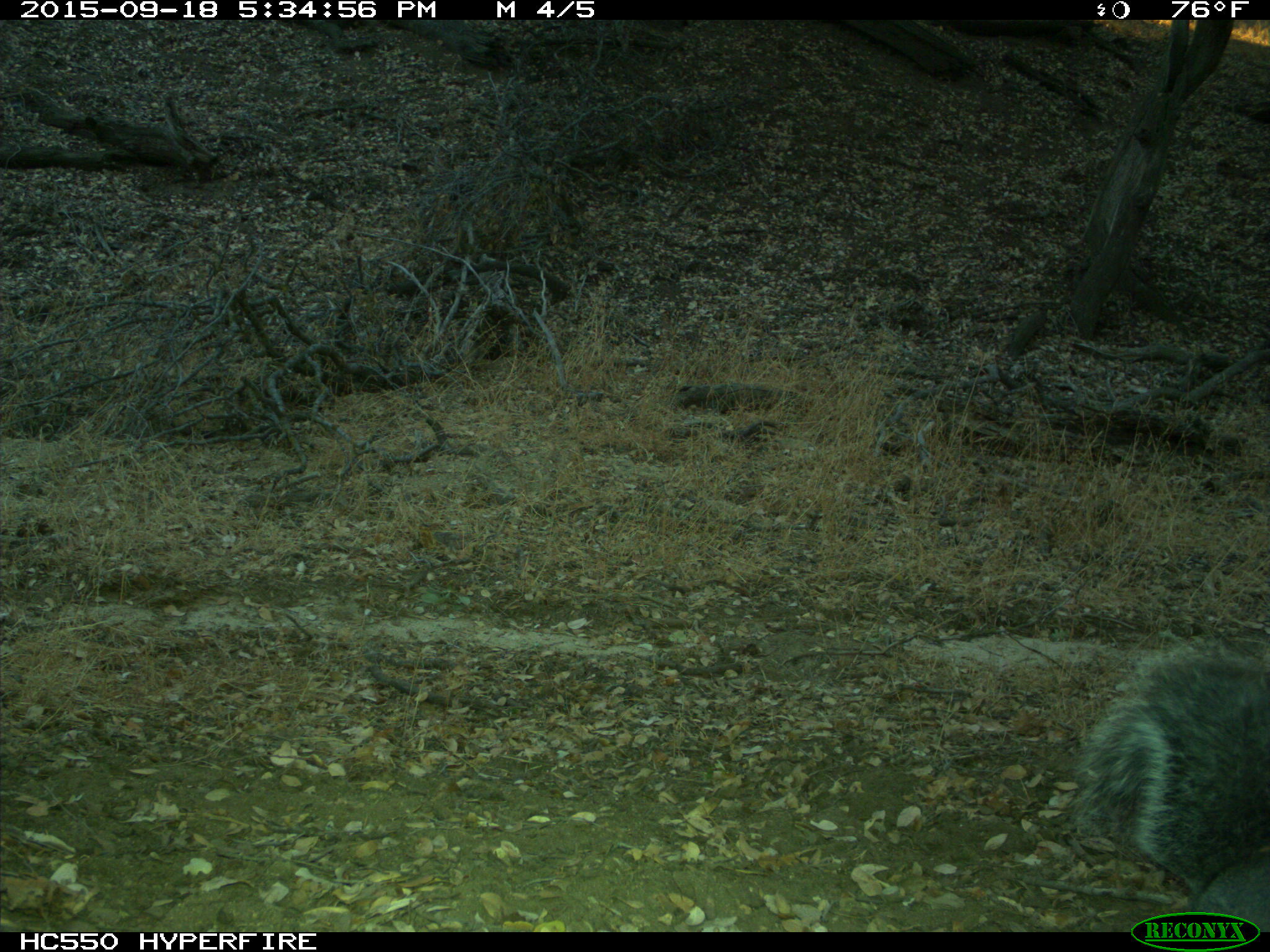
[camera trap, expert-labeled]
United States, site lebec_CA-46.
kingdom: Animalia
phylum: Chordata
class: Mammalia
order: Rodentia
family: Sciuridae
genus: Sciurus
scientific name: Sciurus carolinensis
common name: eastern gray squirrel